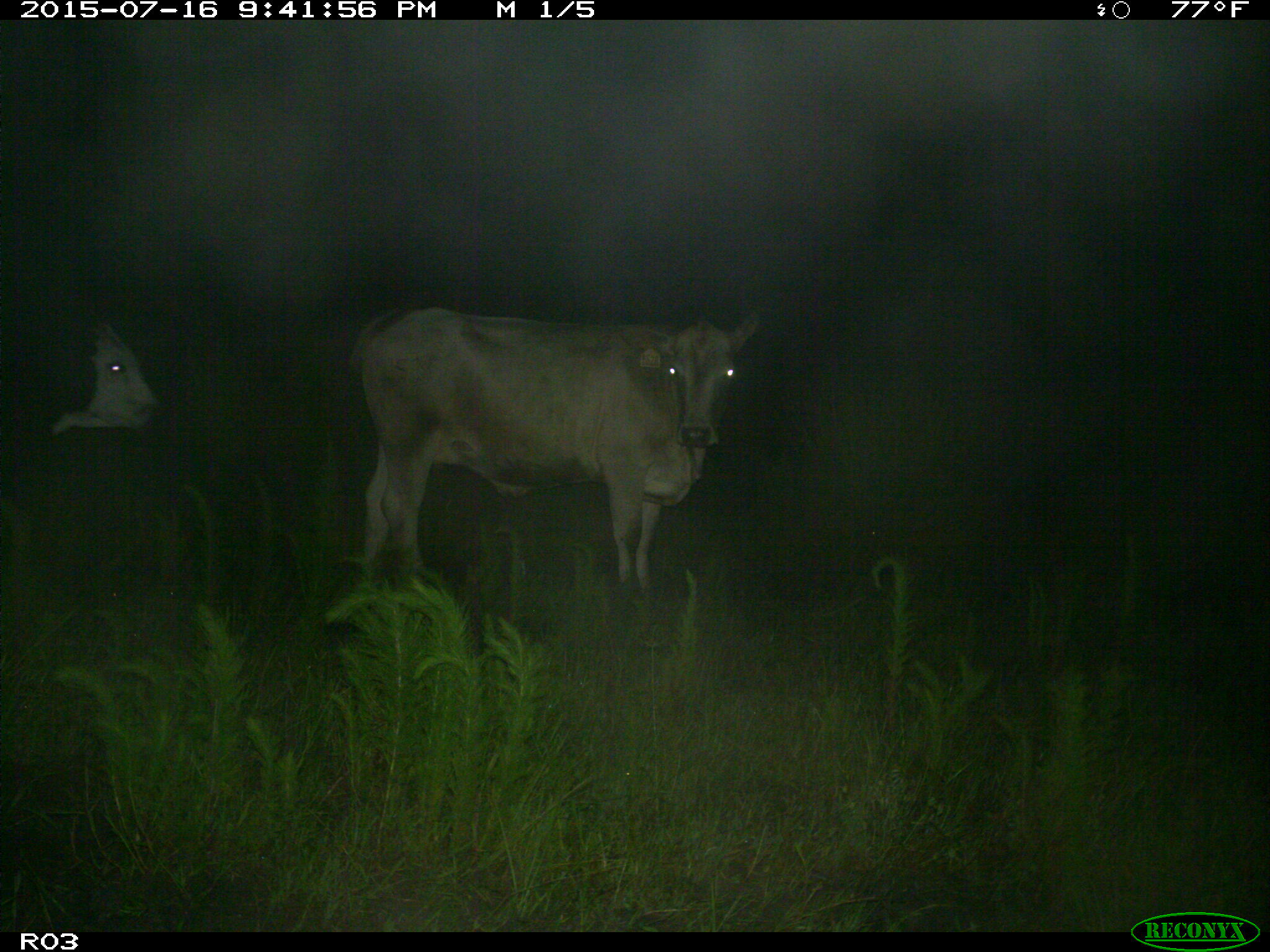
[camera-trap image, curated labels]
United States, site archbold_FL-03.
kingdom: Animalia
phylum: Chordata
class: Mammalia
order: Artiodactyla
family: Bovidae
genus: Bos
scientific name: Bos taurus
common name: domestic cow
Bos taurus (domestic cow).